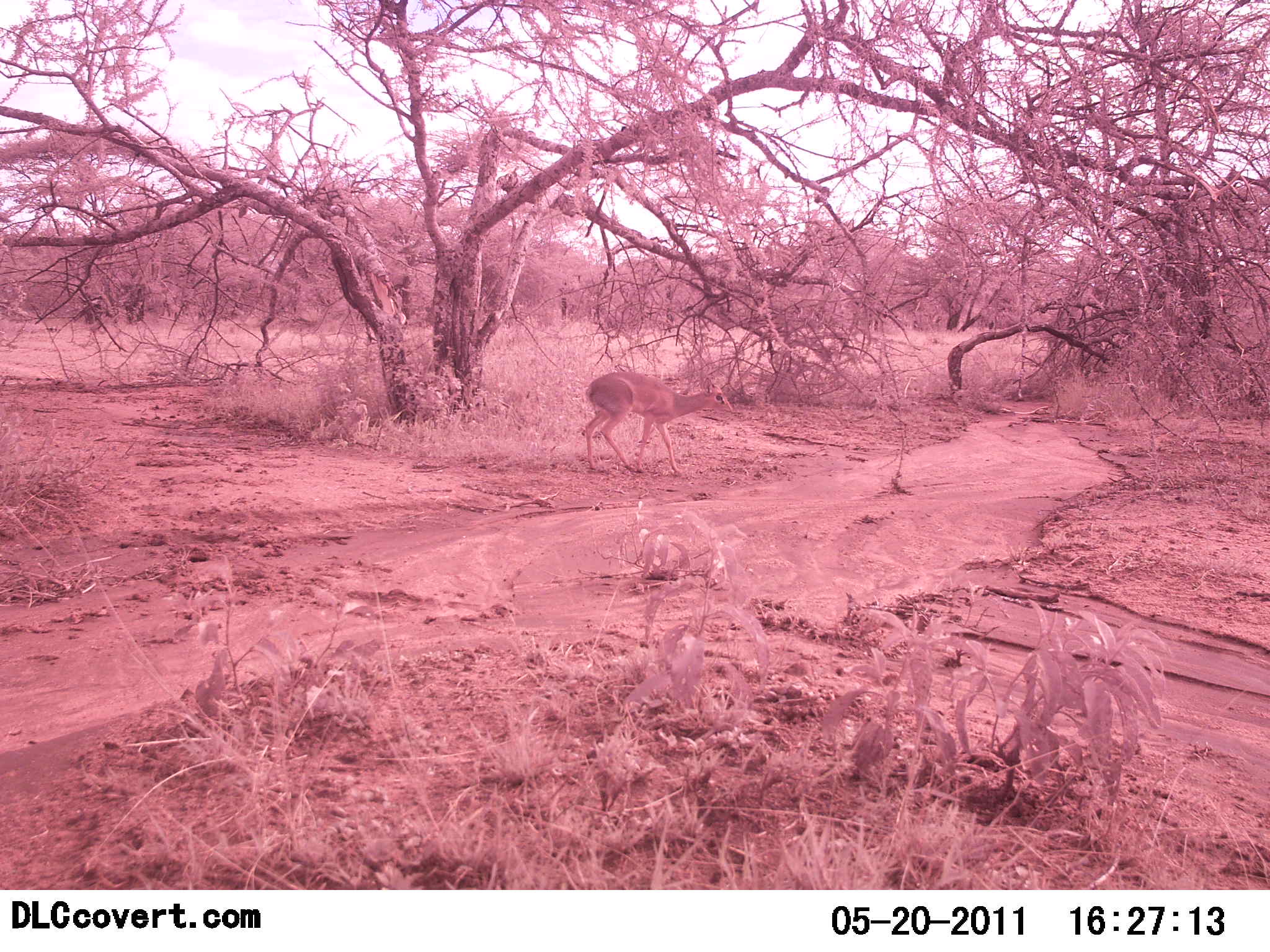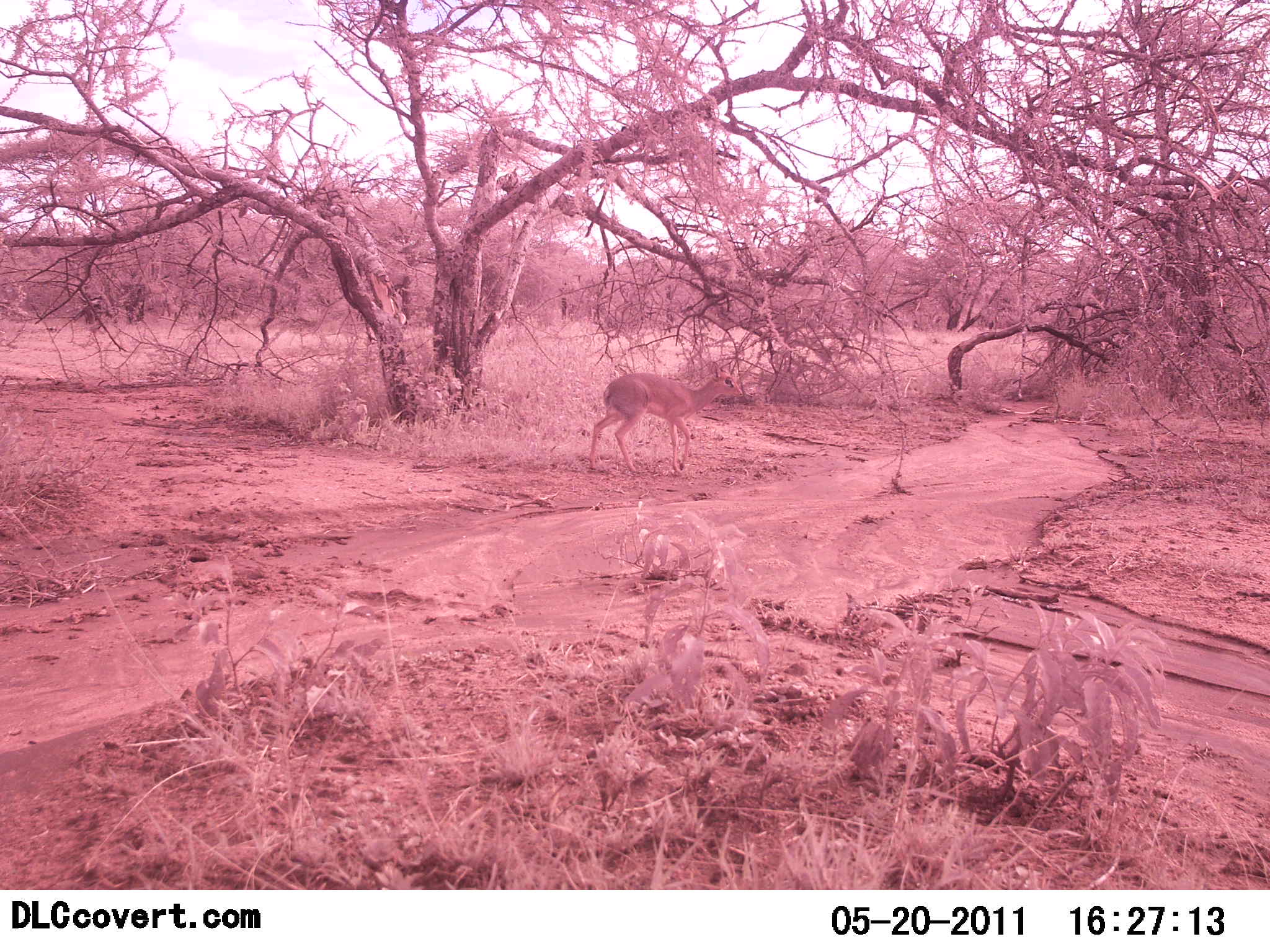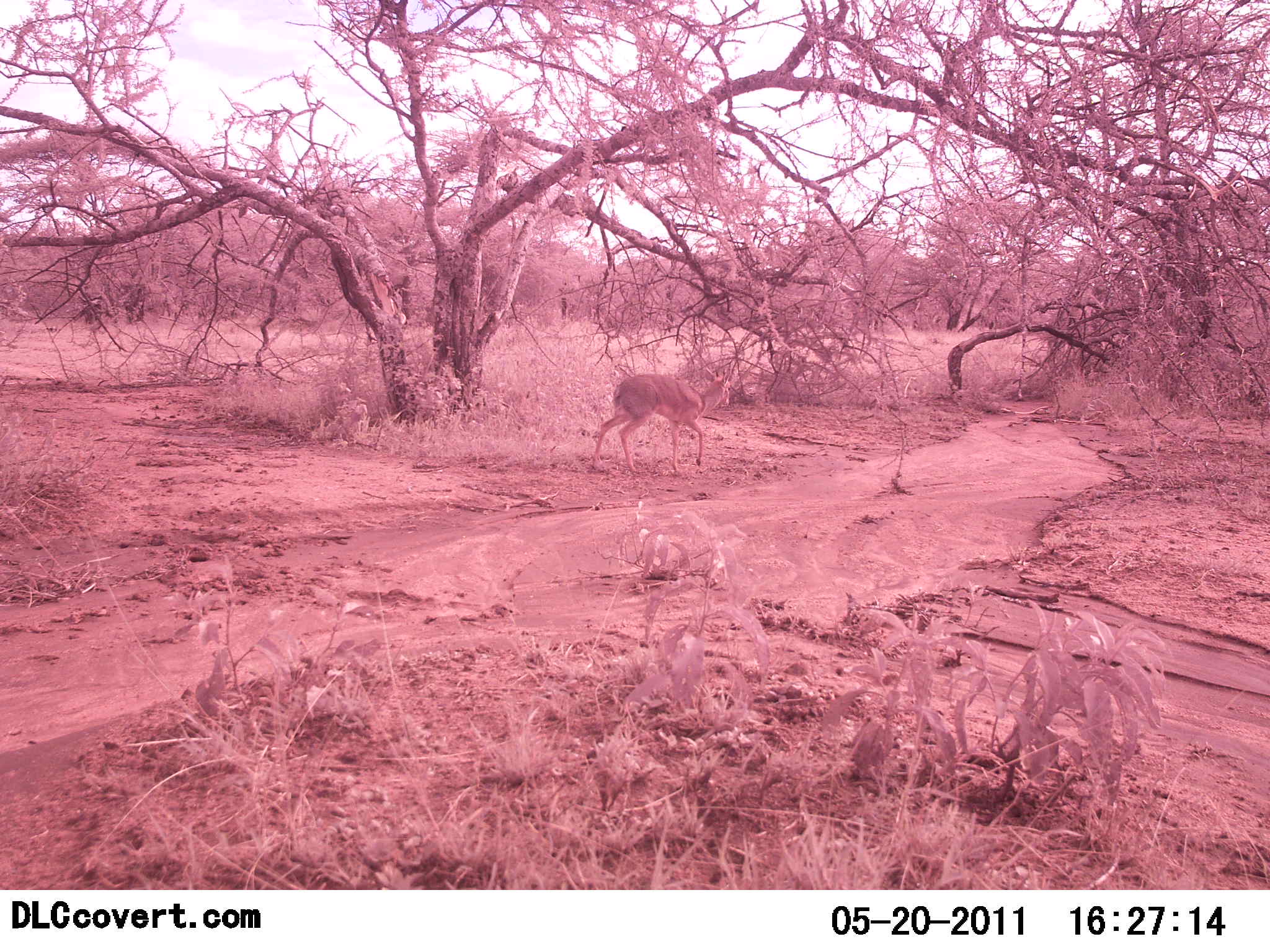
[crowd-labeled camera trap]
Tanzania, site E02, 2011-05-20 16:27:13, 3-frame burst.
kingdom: Animalia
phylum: Chordata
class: Mammalia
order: Artiodactyla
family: Bovidae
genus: Madoqua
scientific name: Madoqua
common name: dikdik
Dikdik (Madoqua), count 1. Behavior (volunteer vote fractions): standing 18%, resting 0%, moving 91%, interacting 0%. Young present (vote fraction): 0%. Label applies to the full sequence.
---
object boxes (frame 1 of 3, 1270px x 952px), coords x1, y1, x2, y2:
animal: 583, 371, 732, 472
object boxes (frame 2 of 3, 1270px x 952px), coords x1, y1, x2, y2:
animal: 587, 361, 741, 475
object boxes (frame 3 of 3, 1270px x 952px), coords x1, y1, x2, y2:
animal: 593, 366, 733, 472